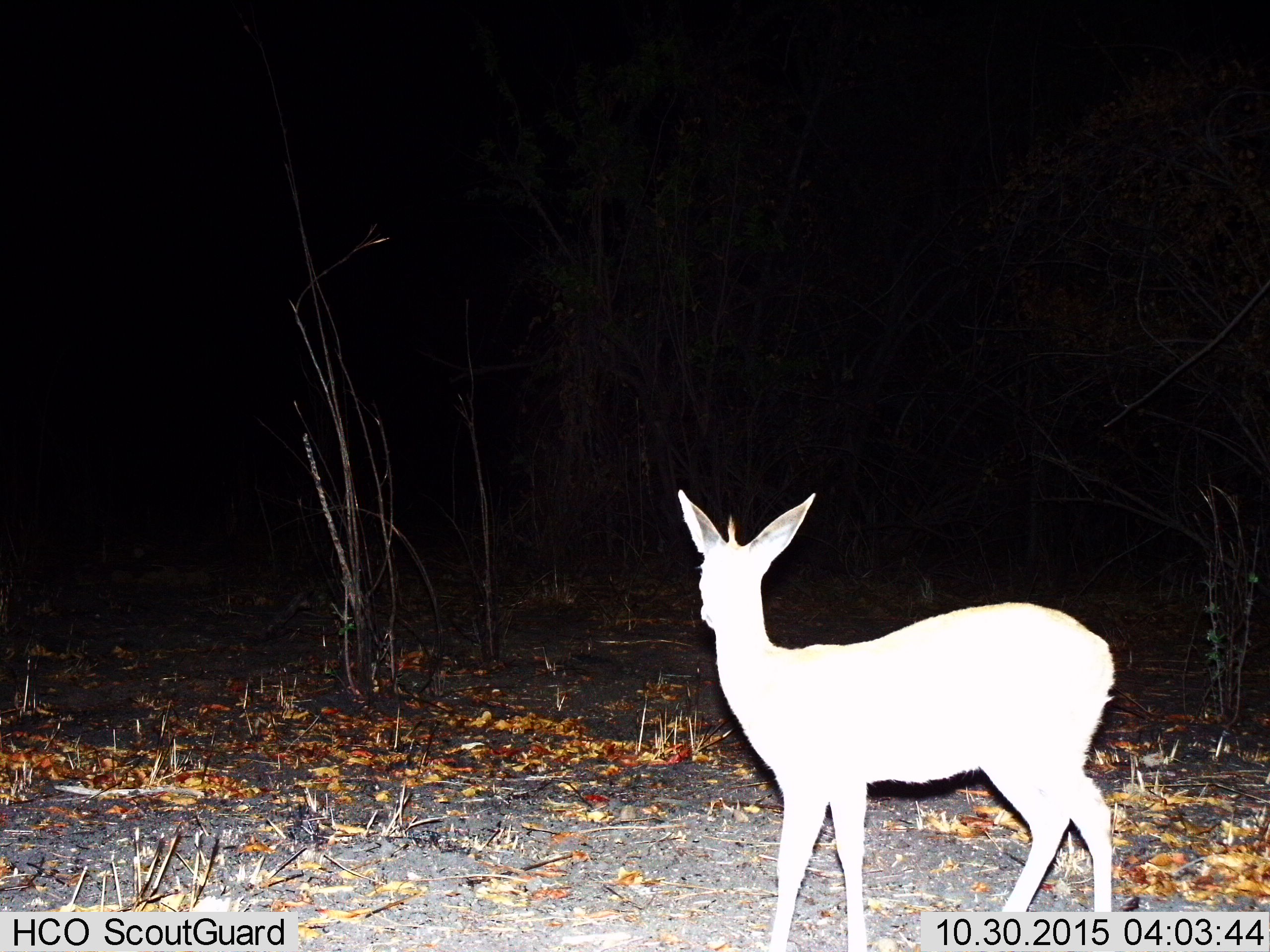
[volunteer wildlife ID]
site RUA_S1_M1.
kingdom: Animalia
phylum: Chordata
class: Mammalia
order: Artiodactyla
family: Bovidae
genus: Madoqua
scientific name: Madoqua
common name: dik-dik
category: dikdik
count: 1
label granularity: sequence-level